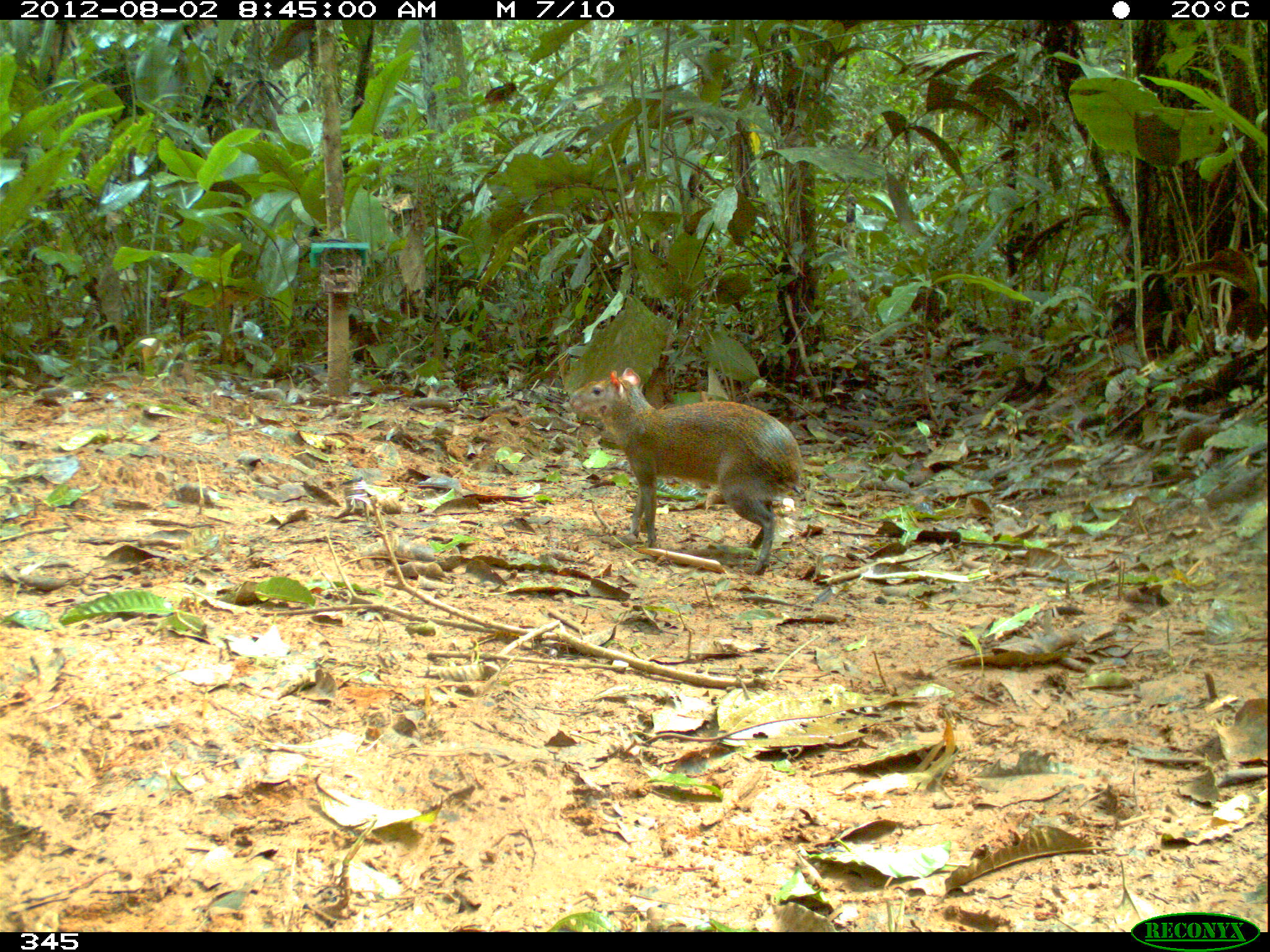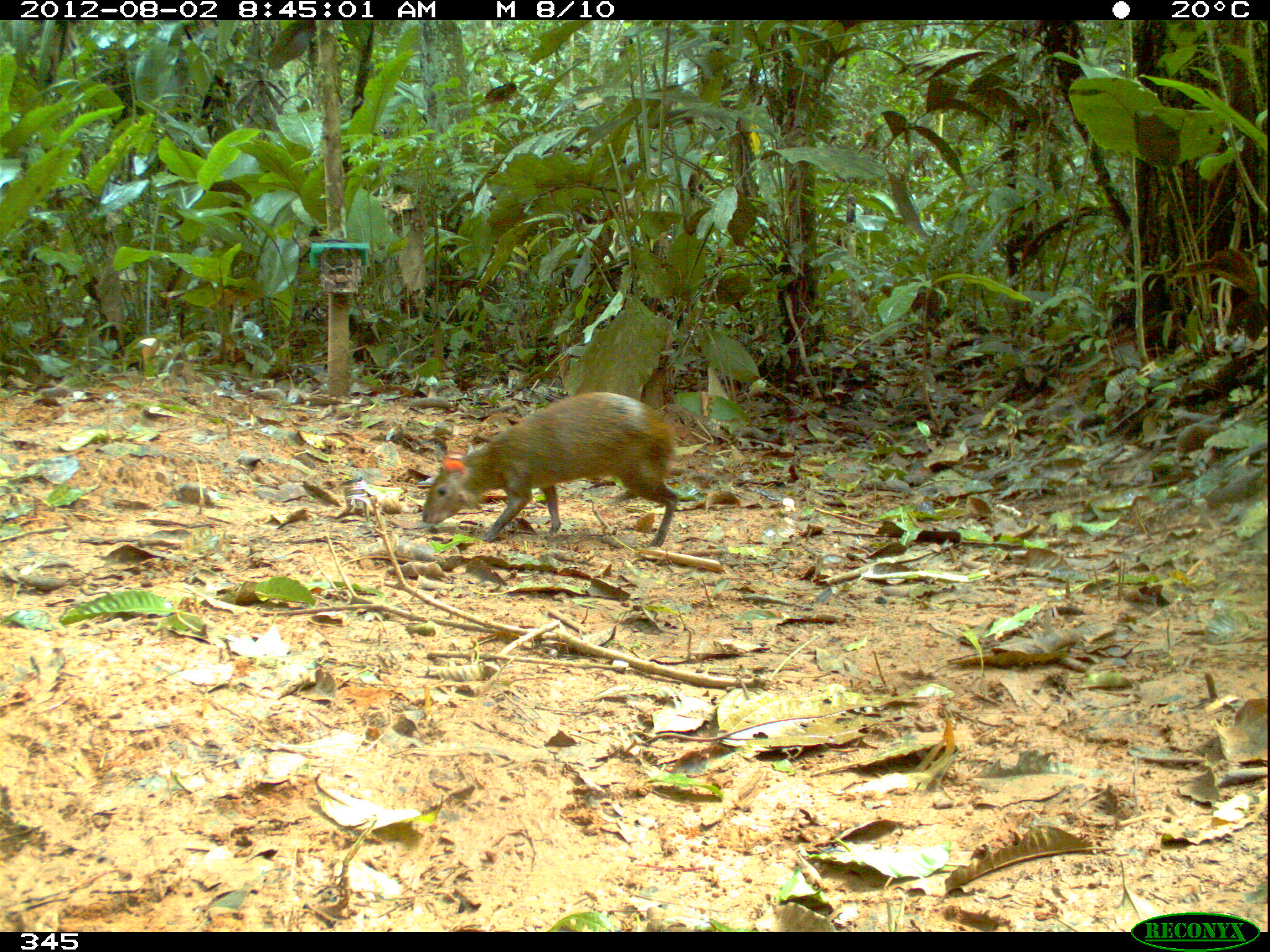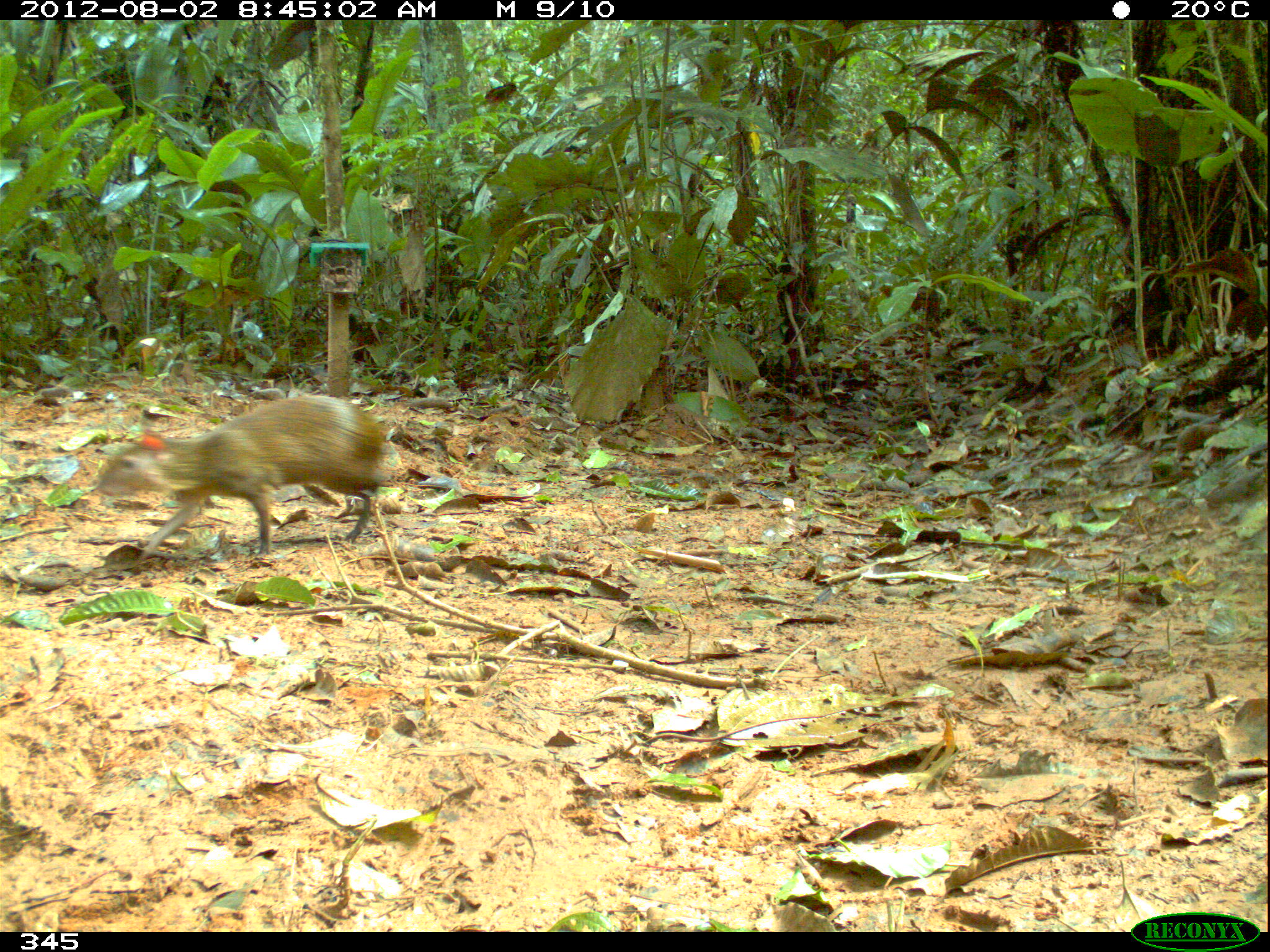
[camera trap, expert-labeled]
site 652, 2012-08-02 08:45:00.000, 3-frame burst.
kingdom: Animalia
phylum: Chordata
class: Mammalia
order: Rodentia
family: Dasyproctidae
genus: Dasyprocta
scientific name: Dasyprocta punctata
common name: central american agouti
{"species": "Dasyprocta punctata (central american agouti)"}